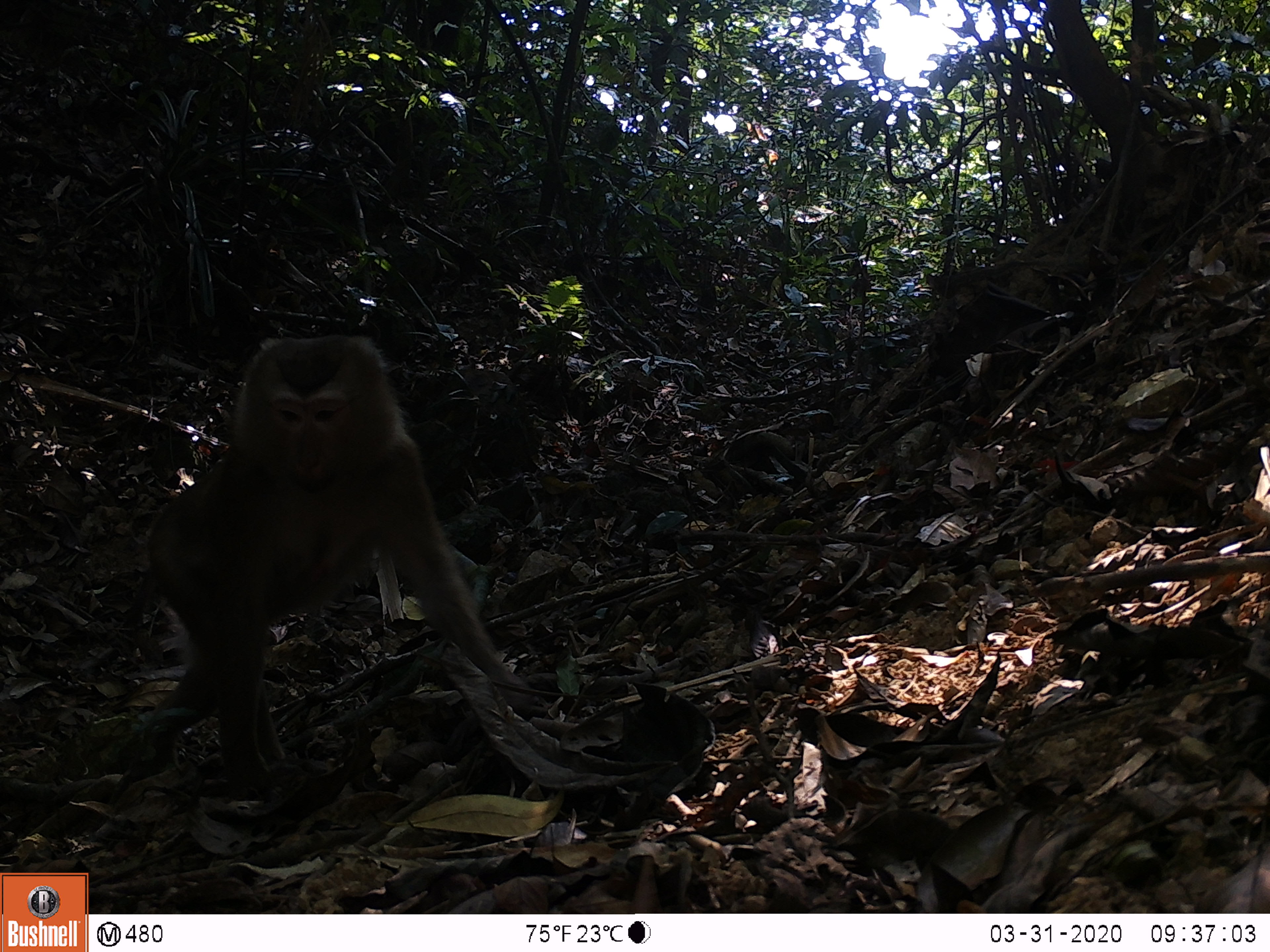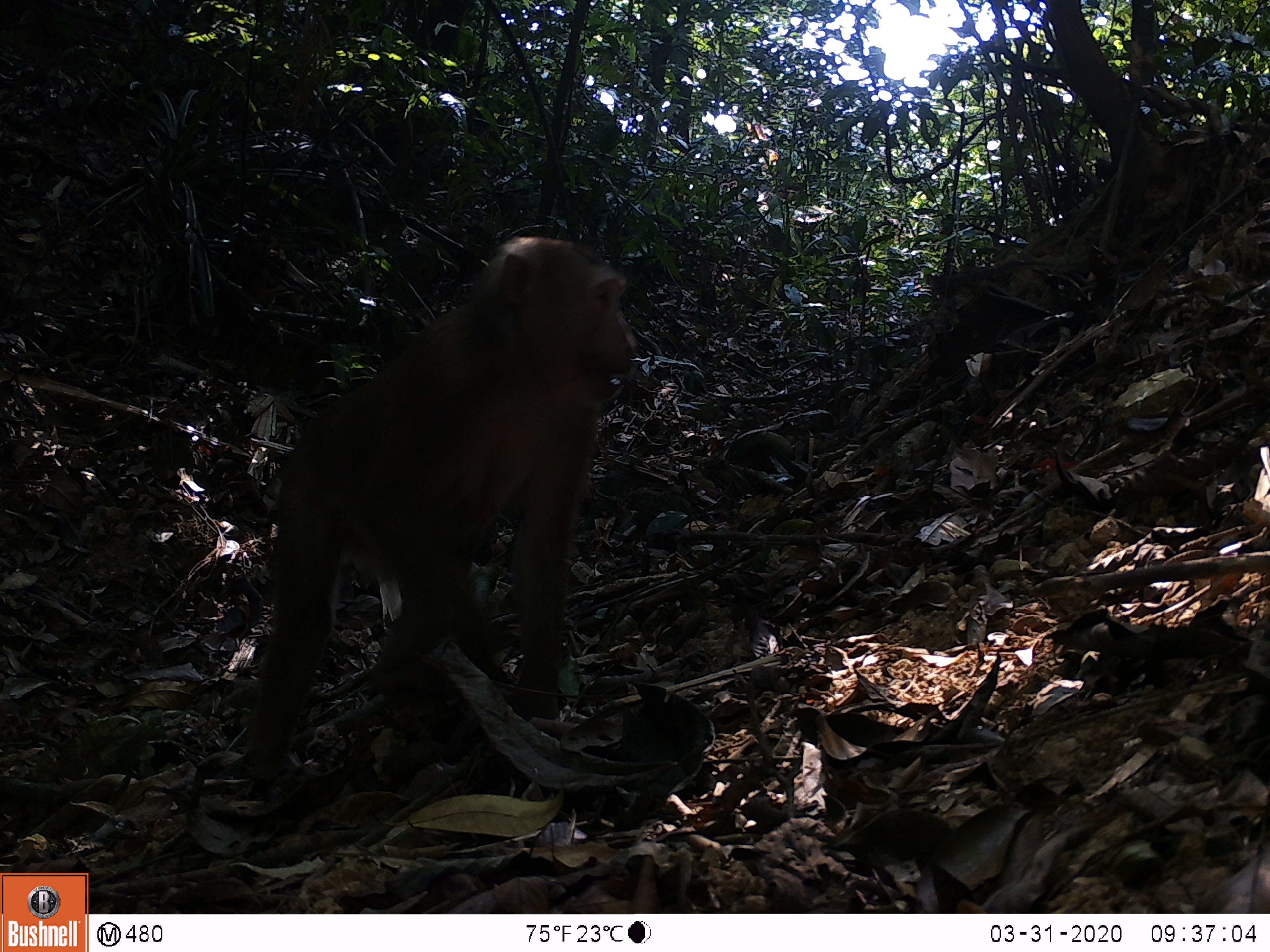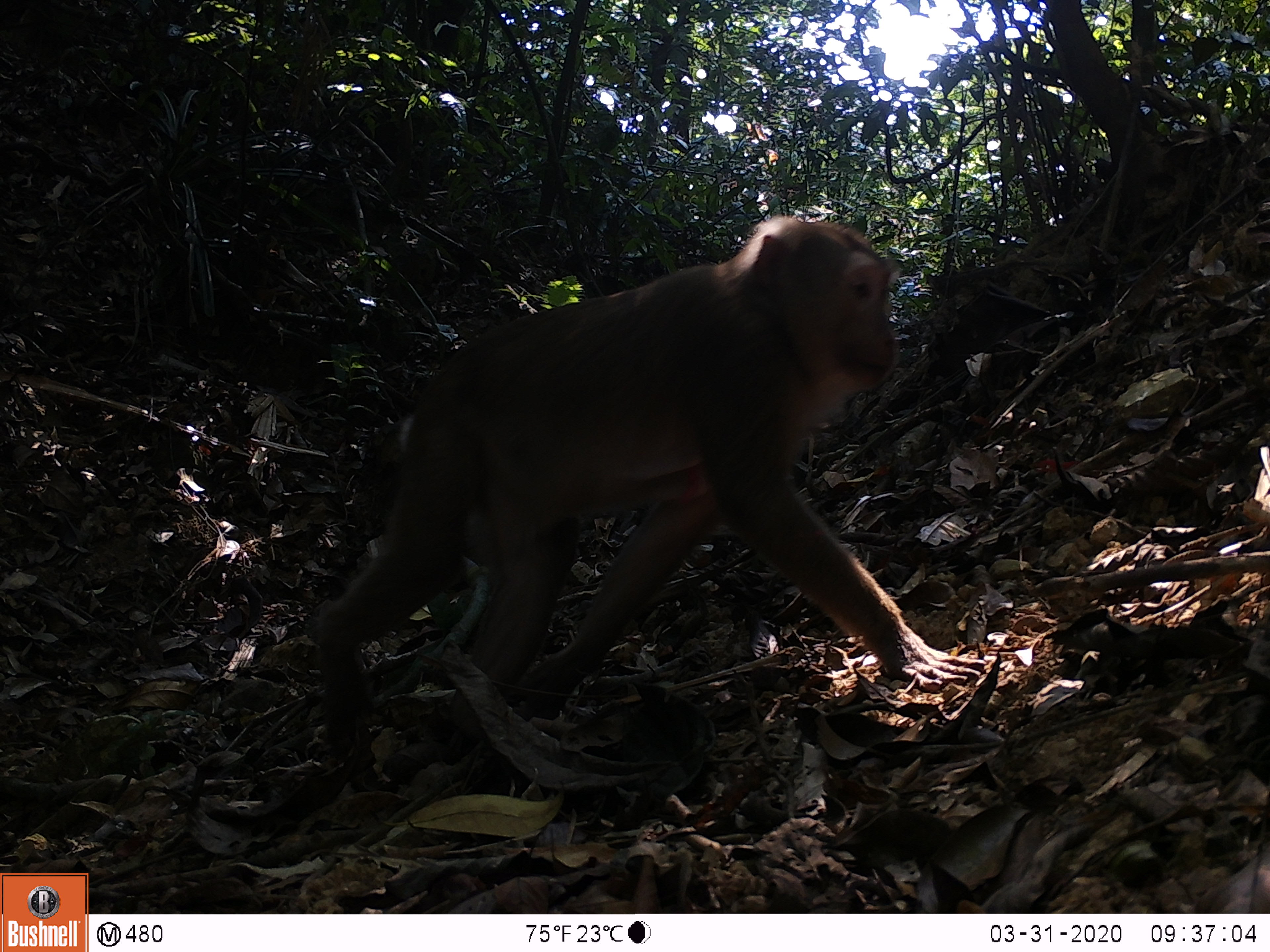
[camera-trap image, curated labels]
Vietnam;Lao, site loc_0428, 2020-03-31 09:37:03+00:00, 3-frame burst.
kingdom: Animalia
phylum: Chordata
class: Mammalia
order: Primates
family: Cercopithecidae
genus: Macaca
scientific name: Macaca nemestrina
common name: pig-tailed macaque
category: pig tailed macaque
Pig tailed macaque (pig-tailed macaque) (Macaca nemestrina). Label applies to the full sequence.